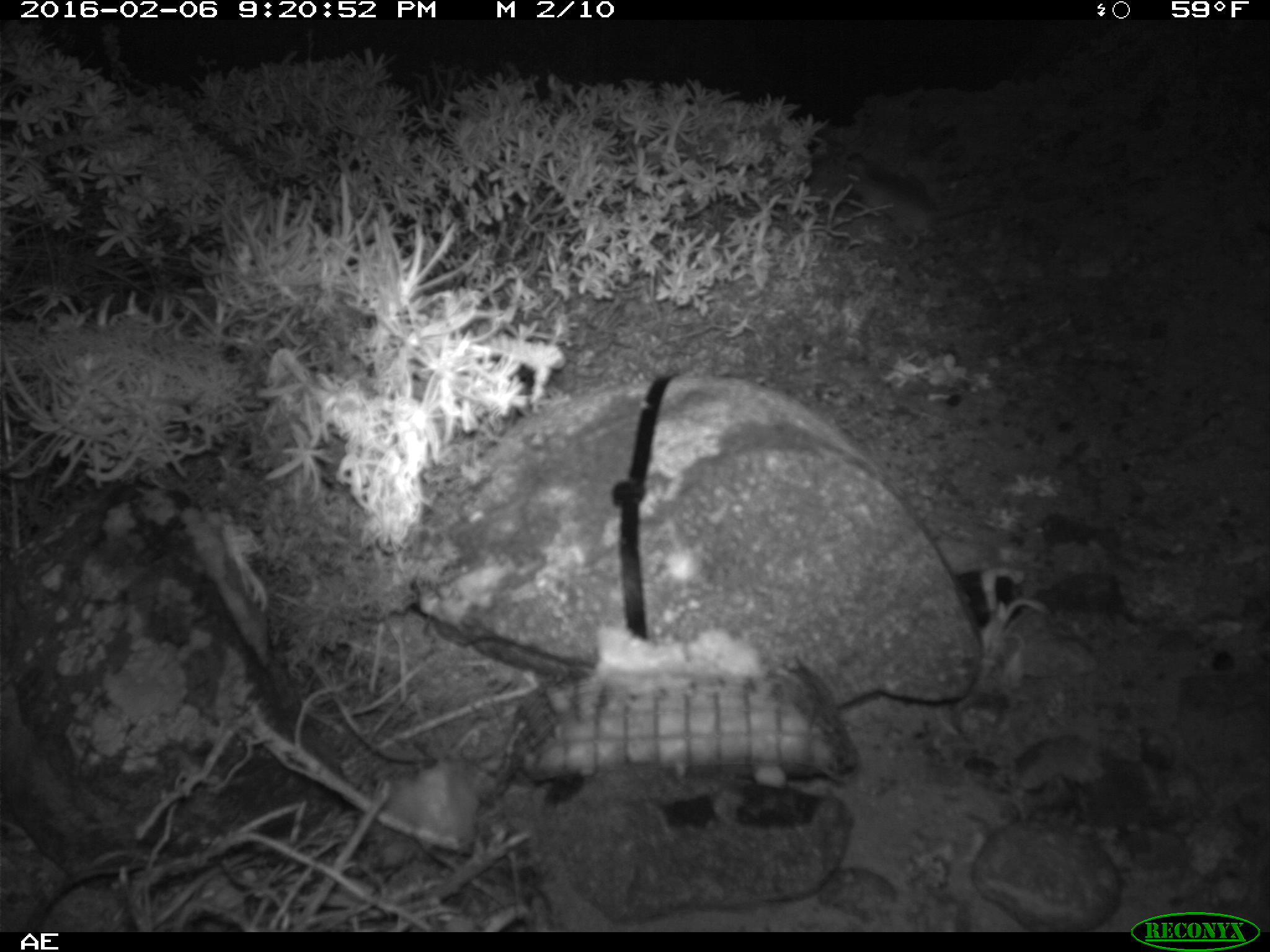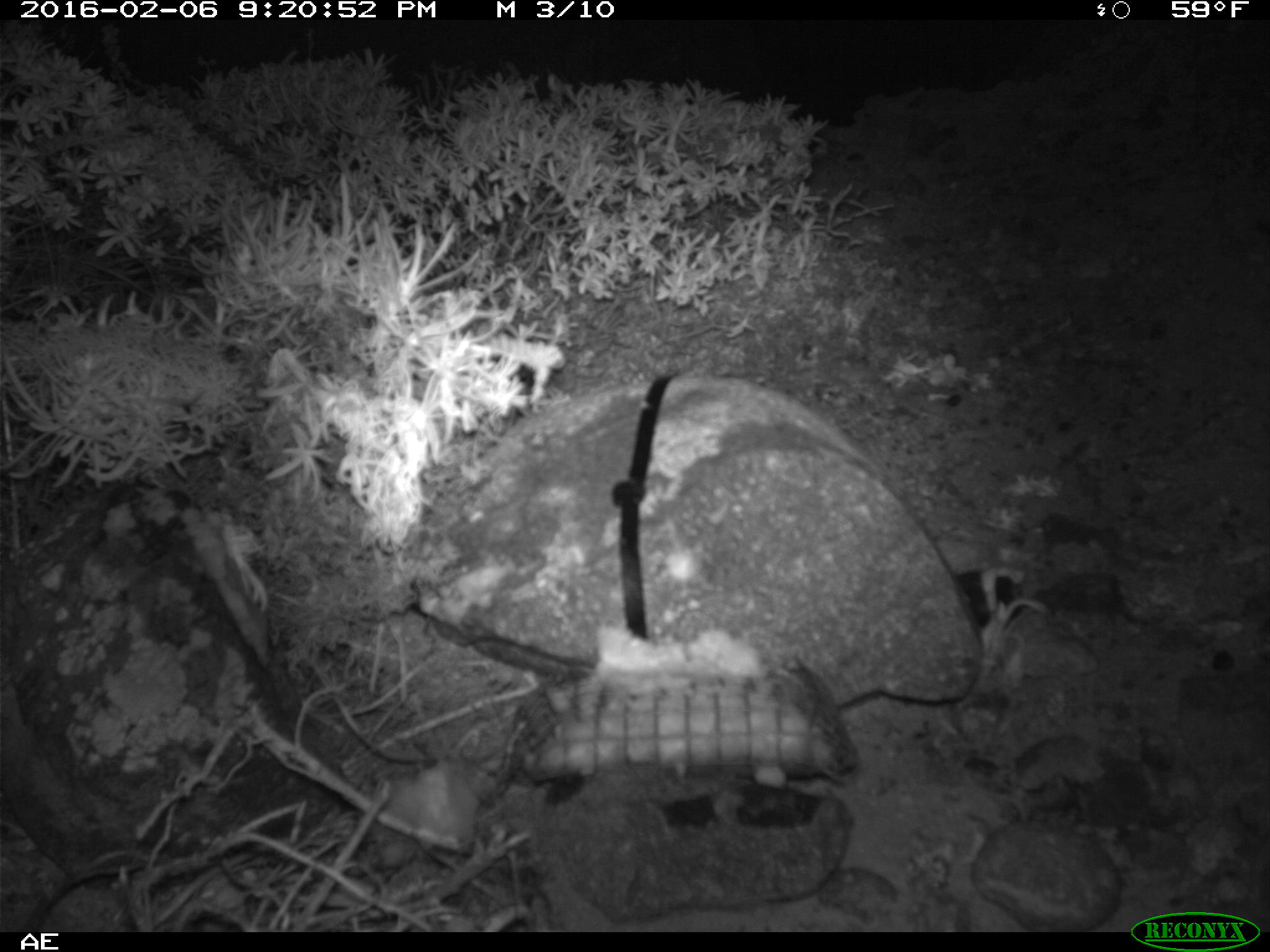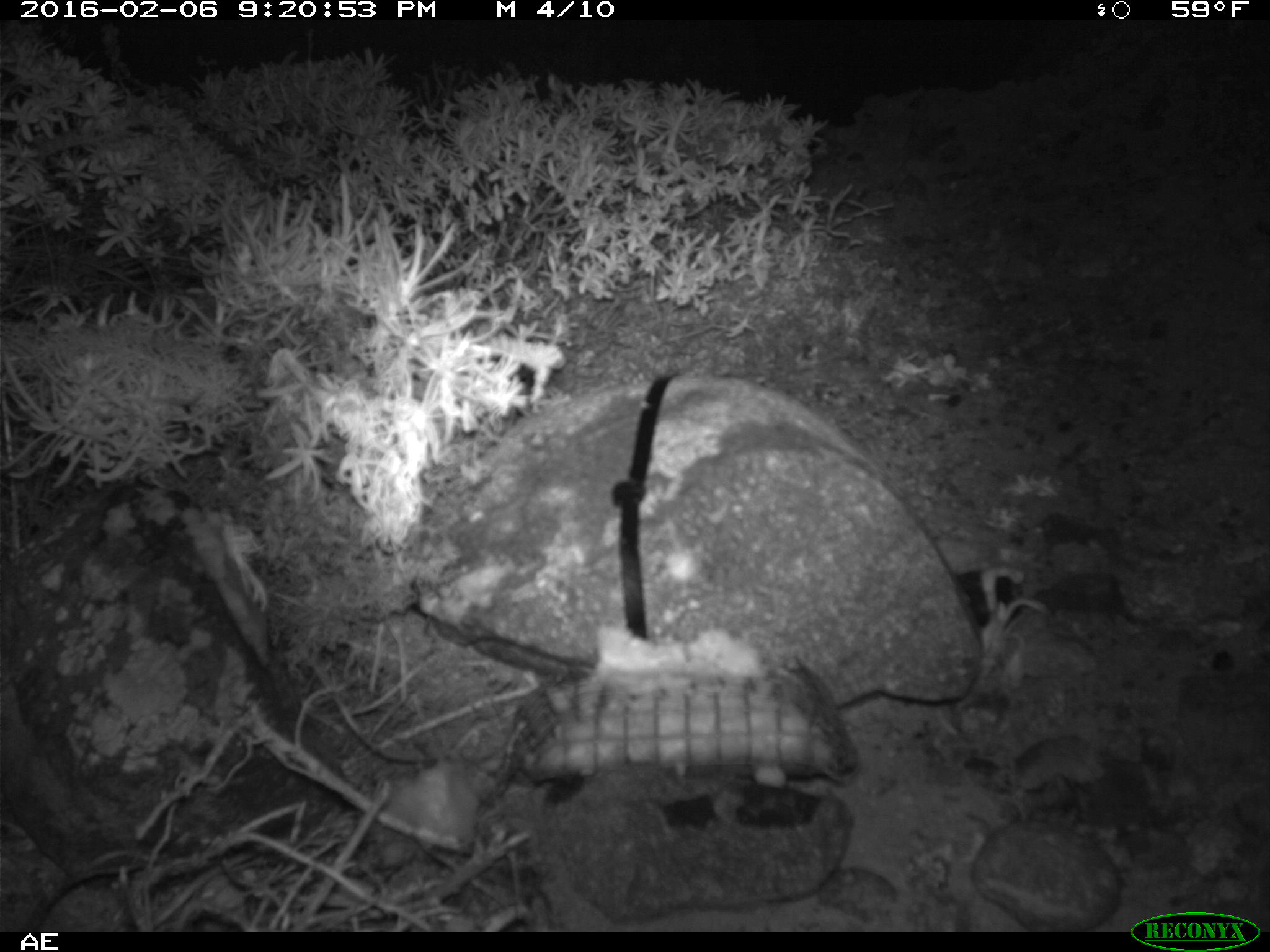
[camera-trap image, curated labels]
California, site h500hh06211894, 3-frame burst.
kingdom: Animalia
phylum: Chordata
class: Mammalia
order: Rodentia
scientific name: Rodentia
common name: rodent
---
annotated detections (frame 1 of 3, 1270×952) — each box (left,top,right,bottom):
rodent: (843,154,998,253)